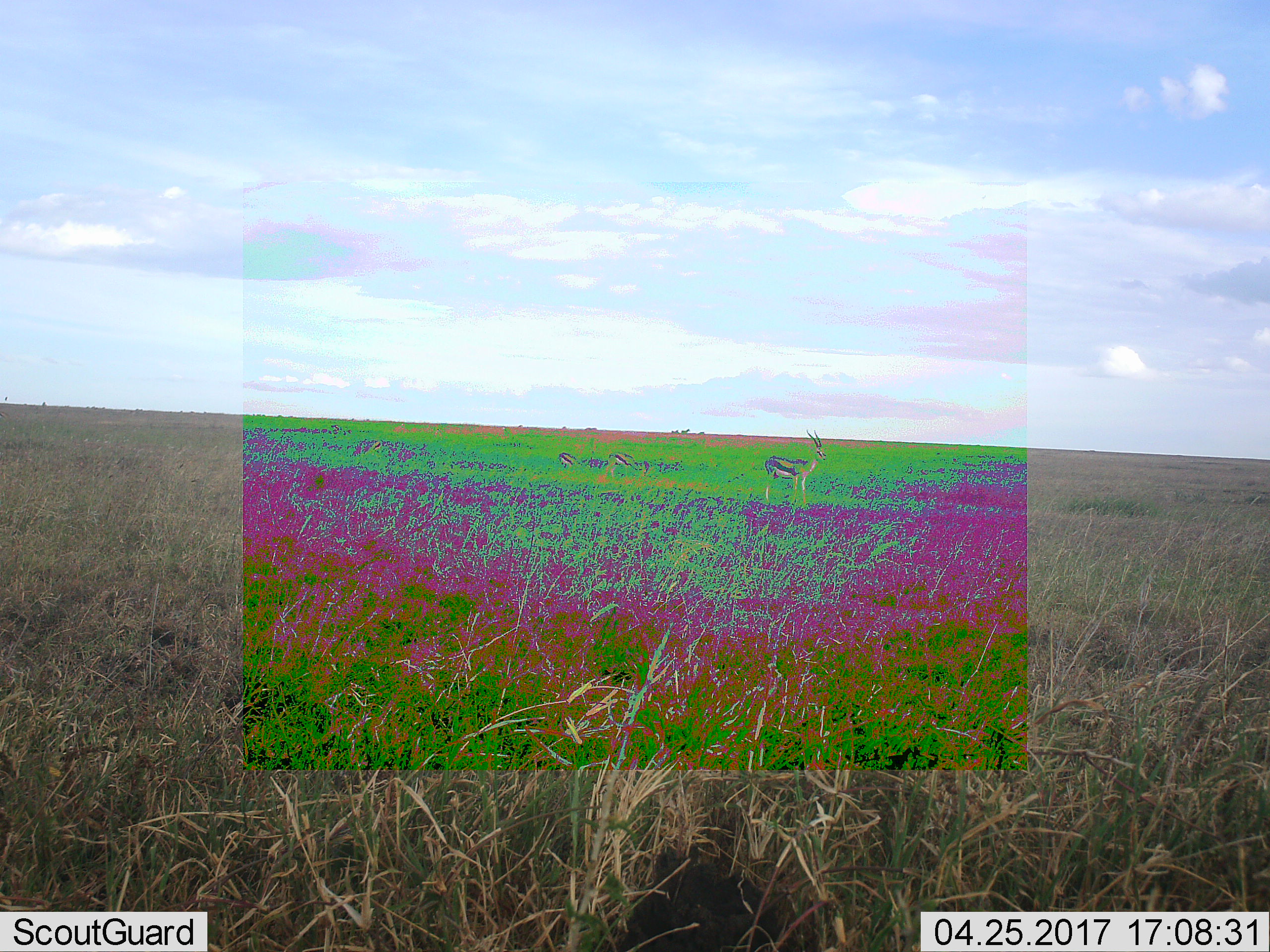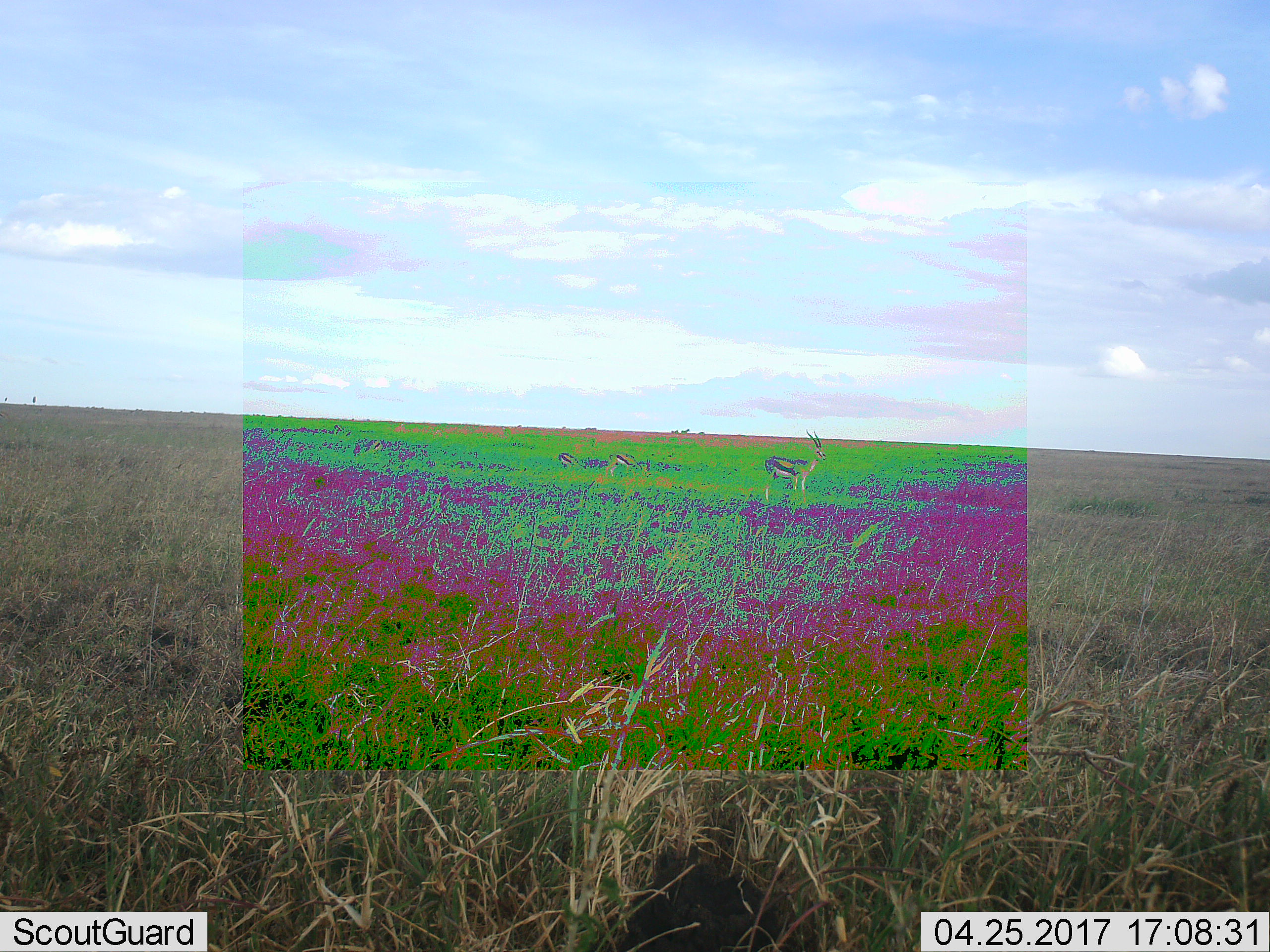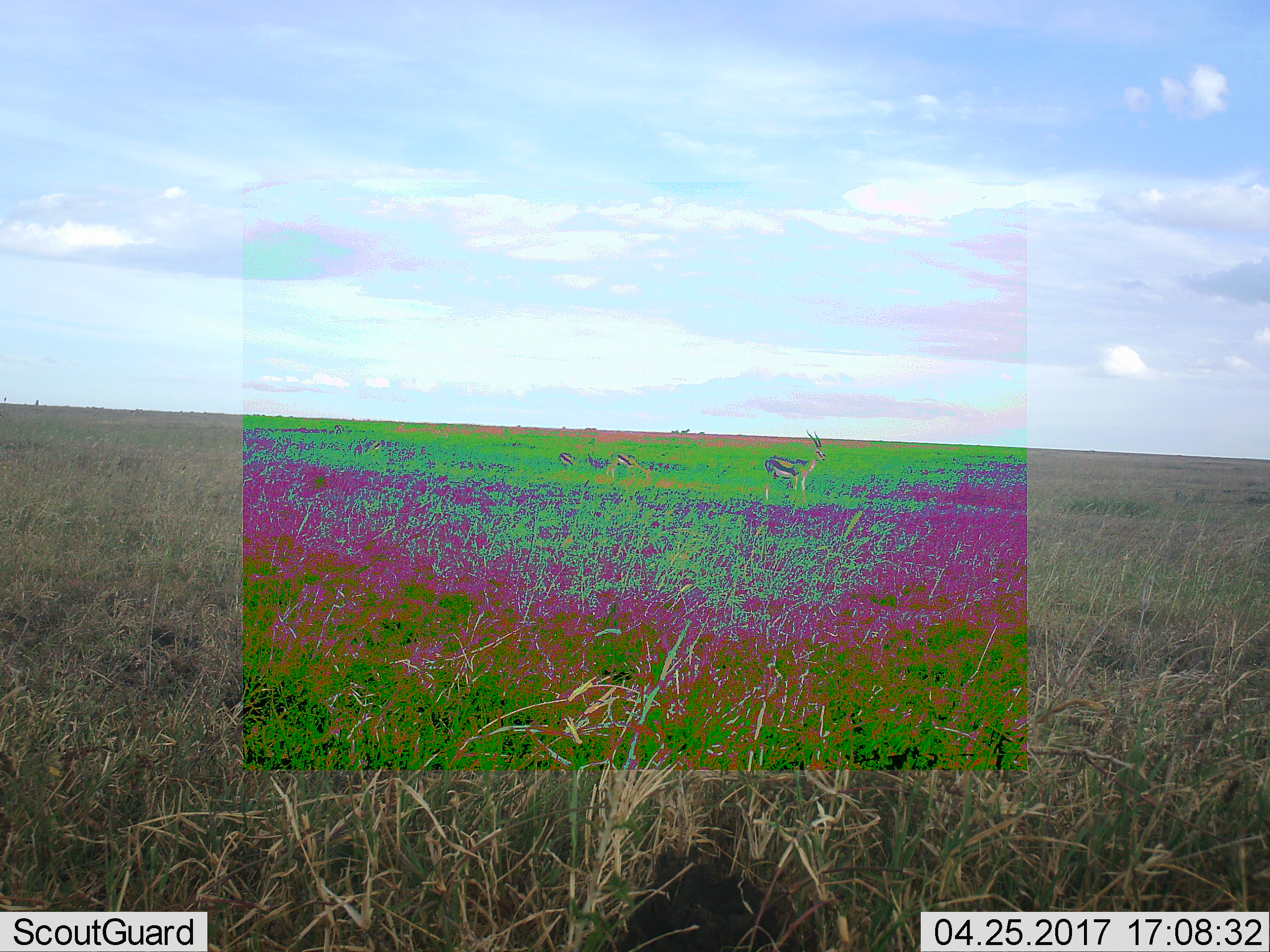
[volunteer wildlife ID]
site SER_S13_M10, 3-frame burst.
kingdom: Animalia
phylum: Chordata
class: Mammalia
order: Artiodactyla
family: Bovidae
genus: Eudorcas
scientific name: Eudorcas thomsonii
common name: thomson's gazelle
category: gazellethomsons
Gazellethomsons (thomson's gazelle) (Eudorcas thomsonii), count 3. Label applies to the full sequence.